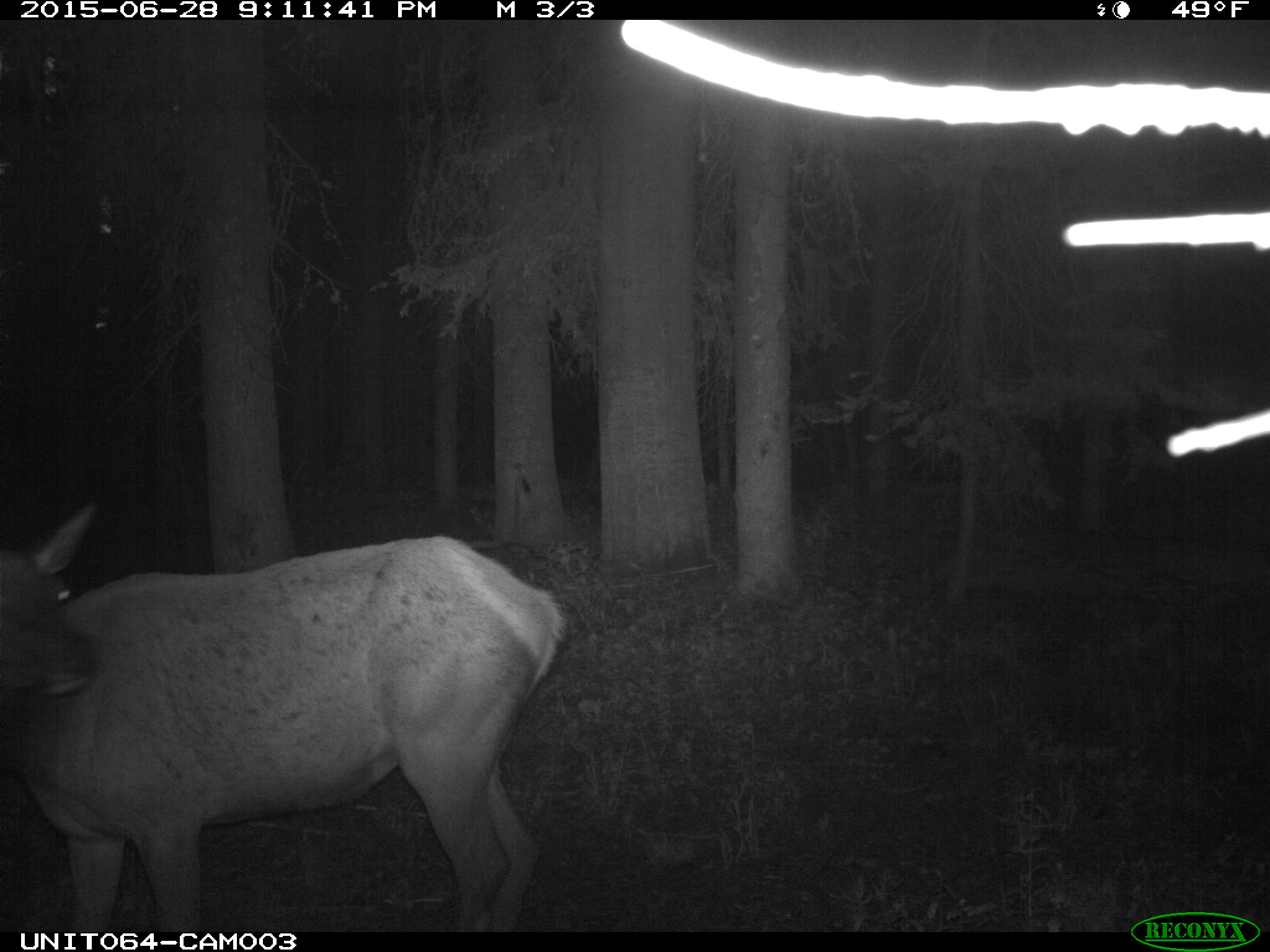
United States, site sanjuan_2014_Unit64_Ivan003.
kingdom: Animalia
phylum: Chordata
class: Mammalia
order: Artiodactyla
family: Cervidae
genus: Cervus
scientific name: Cervus elaphus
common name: red deer